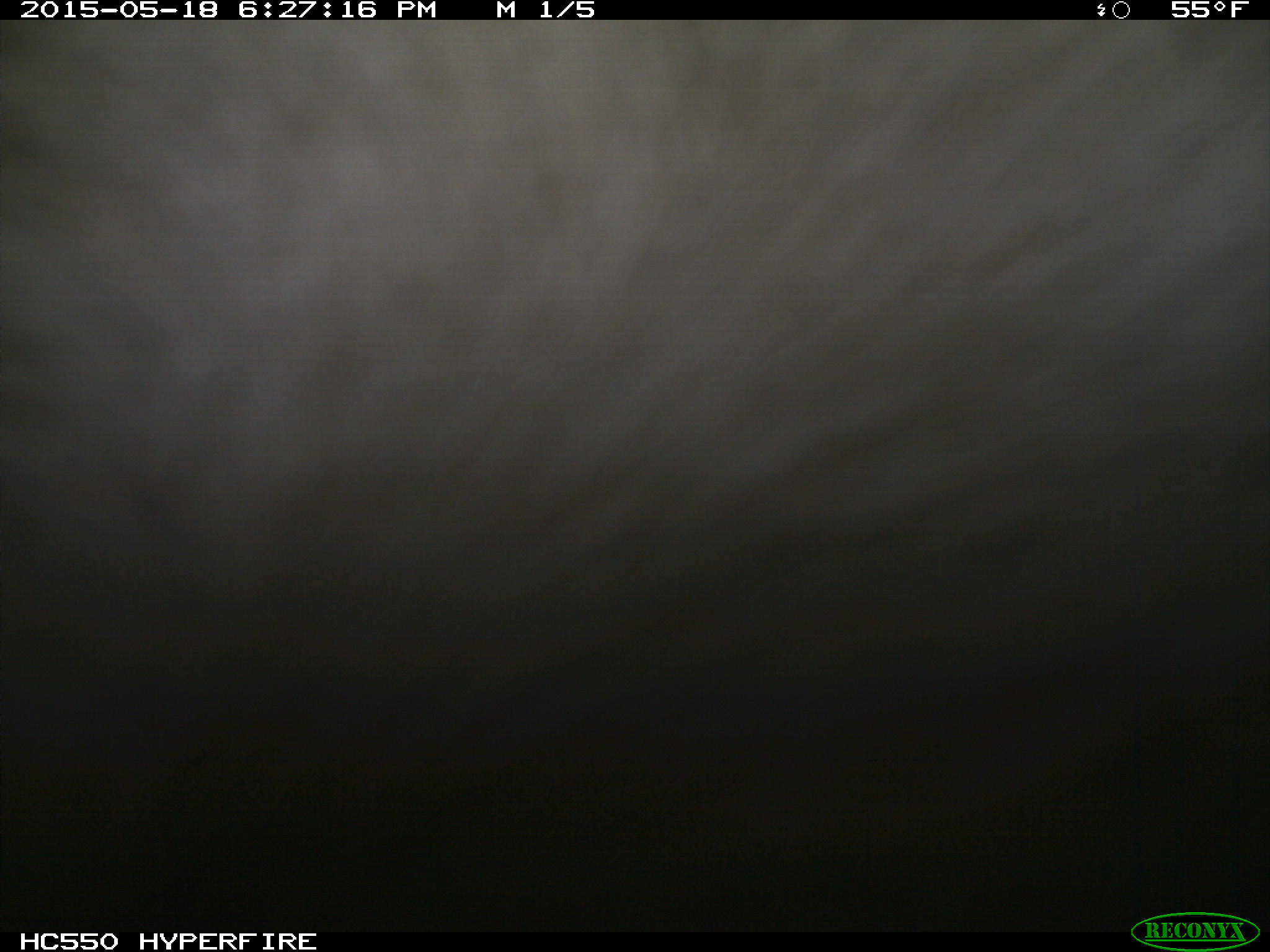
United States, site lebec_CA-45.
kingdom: Animalia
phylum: Chordata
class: Mammalia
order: Artiodactyla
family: Bovidae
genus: Bos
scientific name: Bos taurus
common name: domestic cow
Bos taurus (domestic cow).